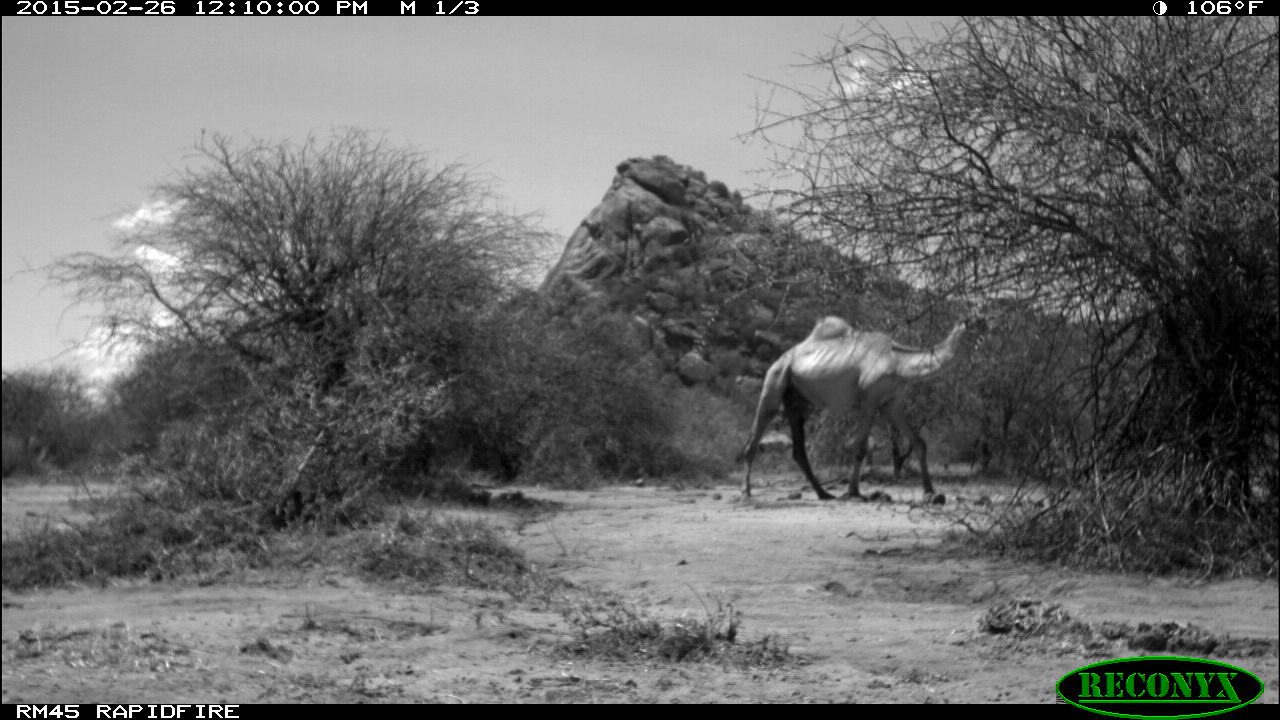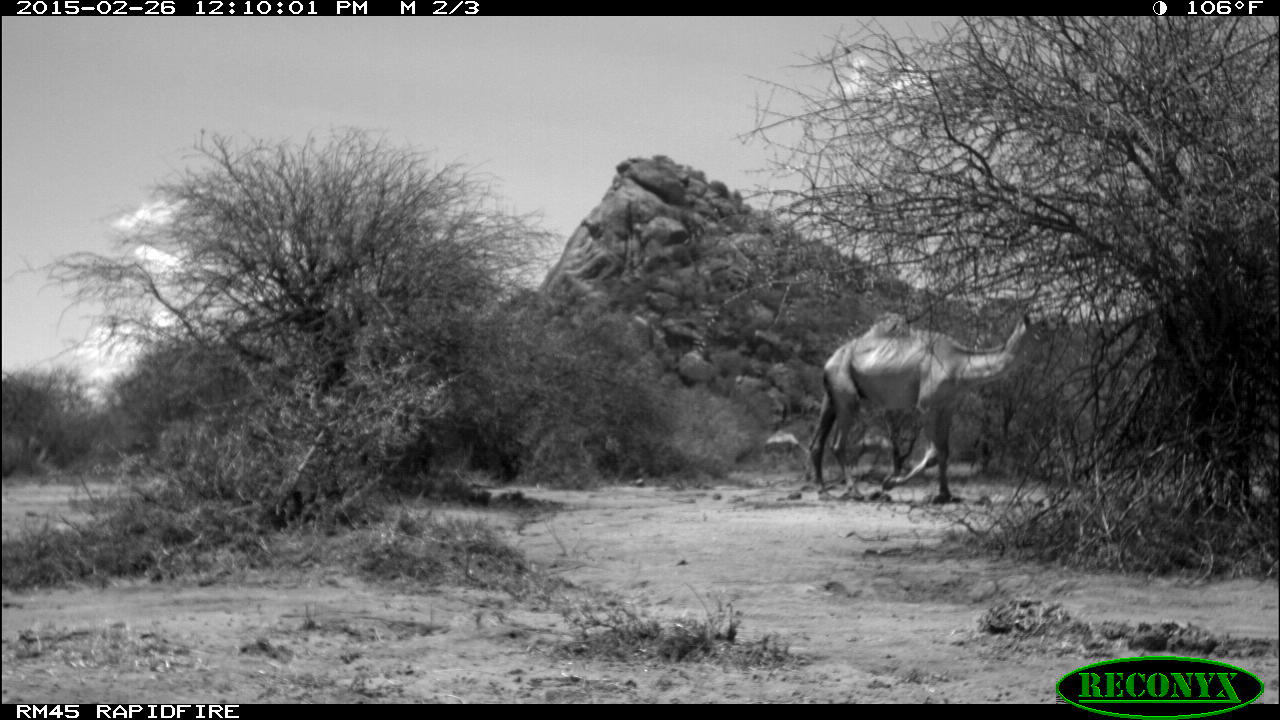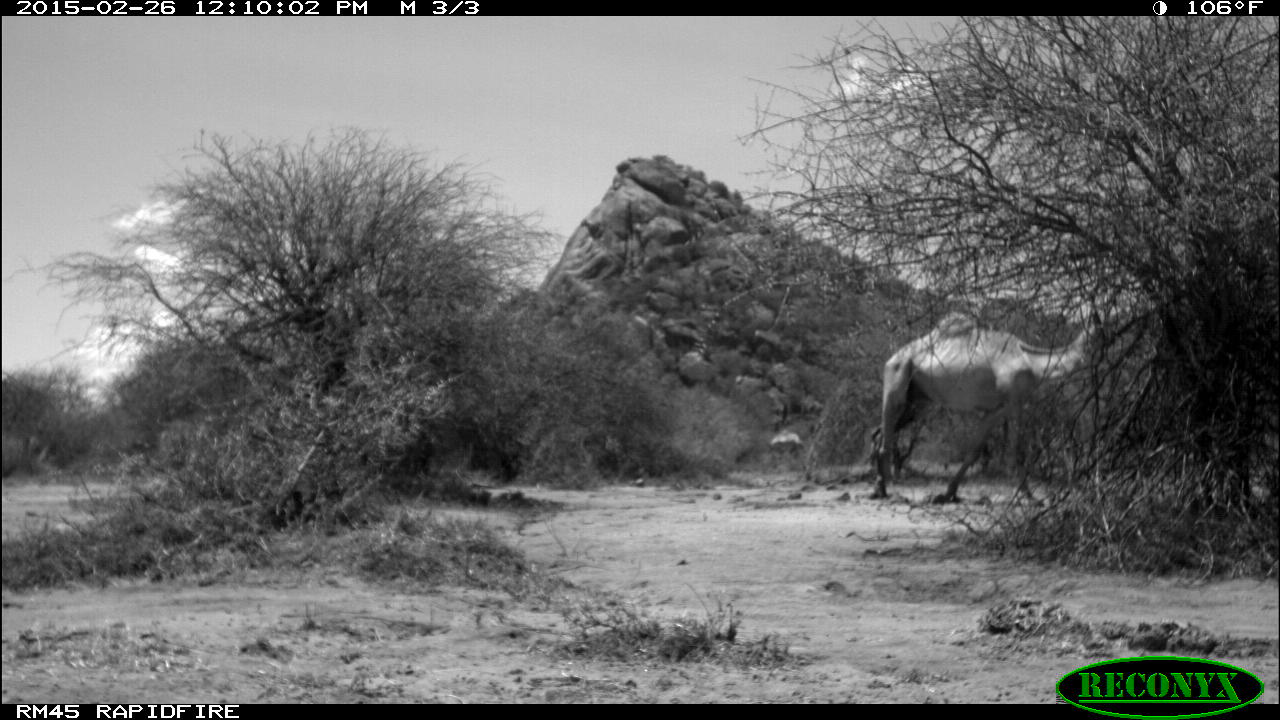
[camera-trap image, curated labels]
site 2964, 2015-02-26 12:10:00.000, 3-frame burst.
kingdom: Animalia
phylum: Chordata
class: Mammalia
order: Artiodactyla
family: Camelidae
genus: Camelus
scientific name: Camelus dromedarius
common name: dromedary camel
Camelus dromedarius (dromedary camel), count 1.